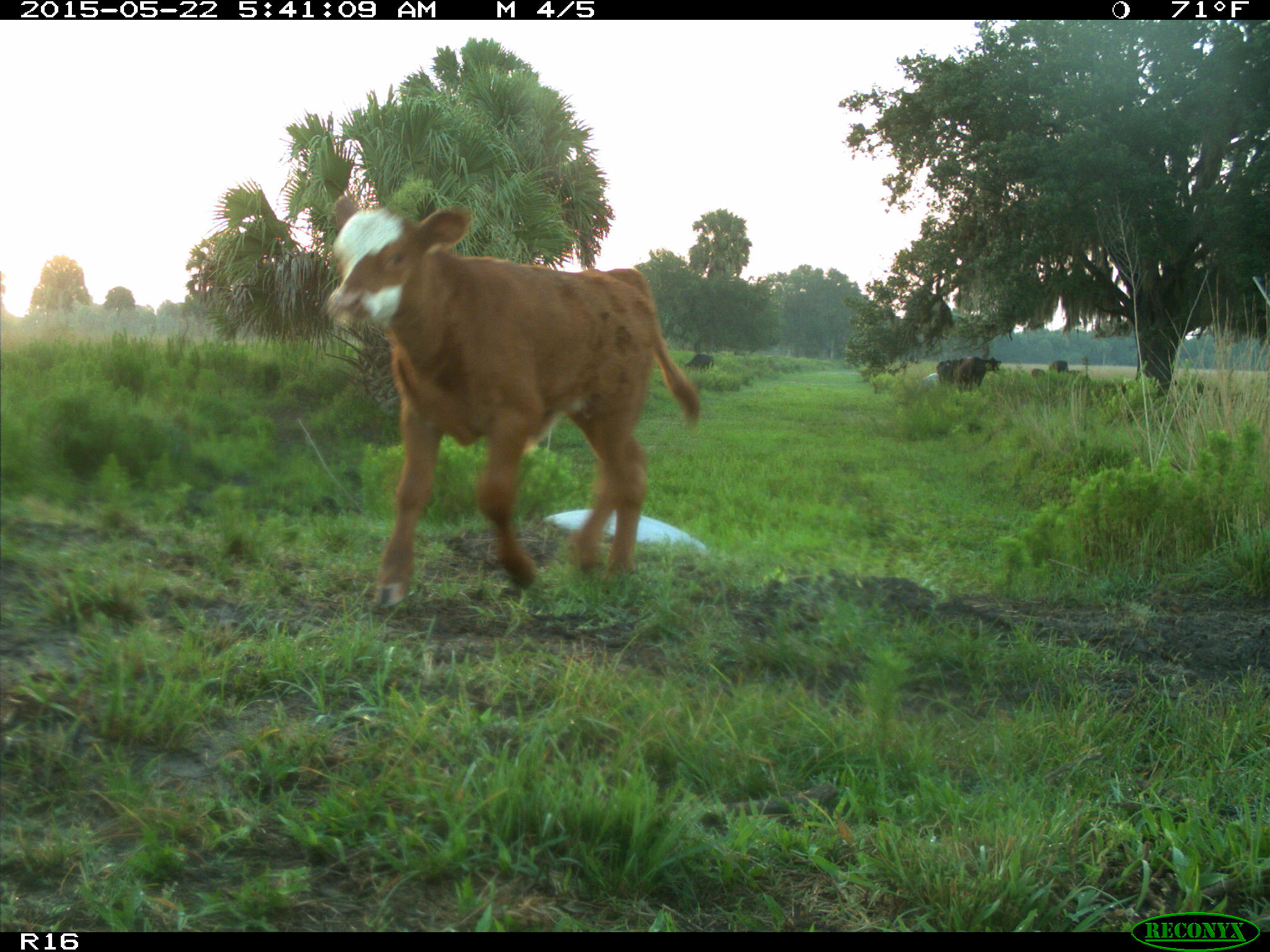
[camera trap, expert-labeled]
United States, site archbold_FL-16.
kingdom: Animalia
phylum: Chordata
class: Mammalia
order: Artiodactyla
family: Bovidae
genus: Bos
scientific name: Bos taurus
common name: domestic cow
Bos taurus (domestic cow).